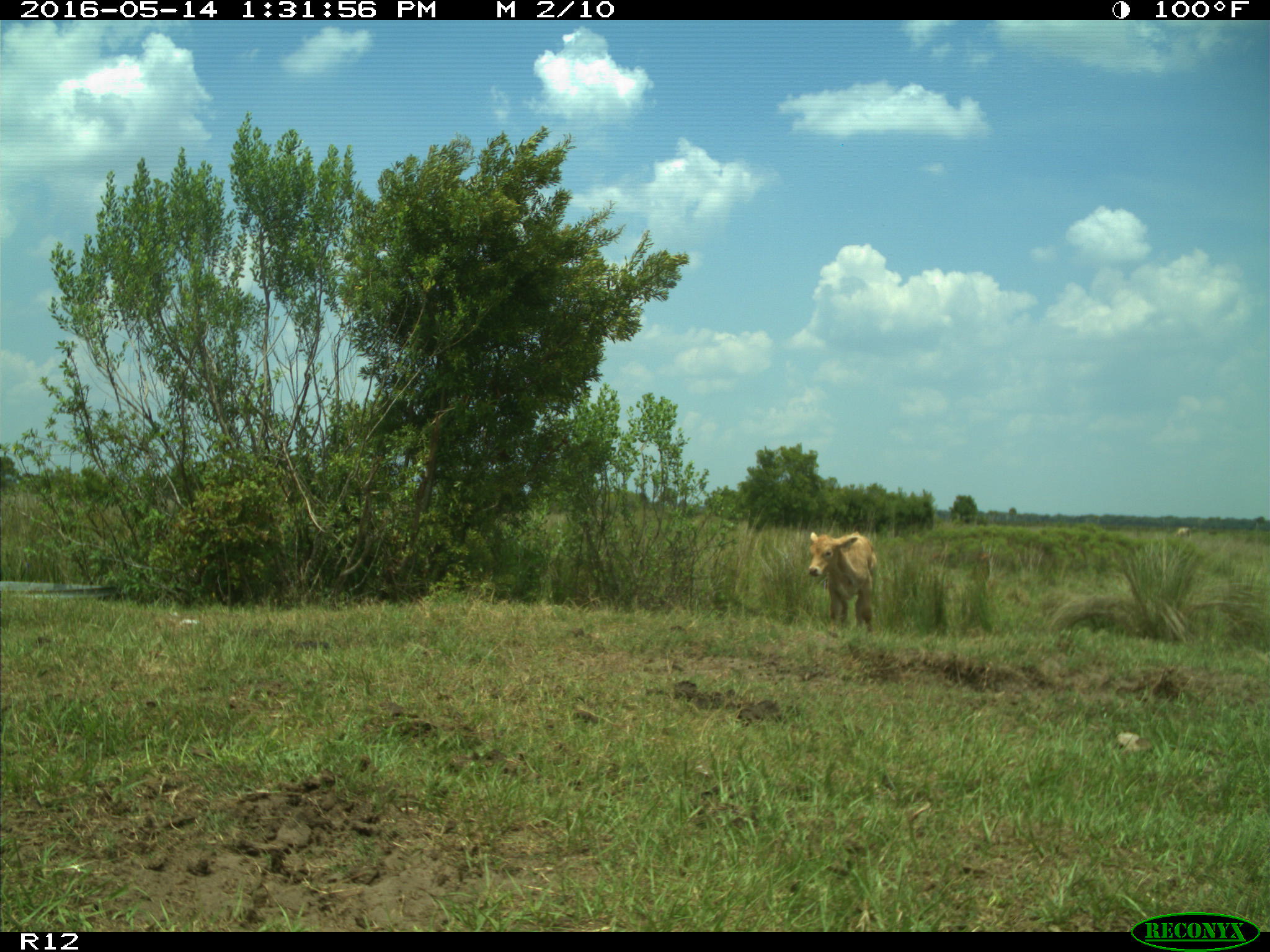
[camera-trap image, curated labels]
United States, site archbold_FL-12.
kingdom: Animalia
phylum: Chordata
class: Mammalia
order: Artiodactyla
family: Bovidae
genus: Bos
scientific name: Bos taurus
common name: domestic cow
Bos taurus (domestic cow).